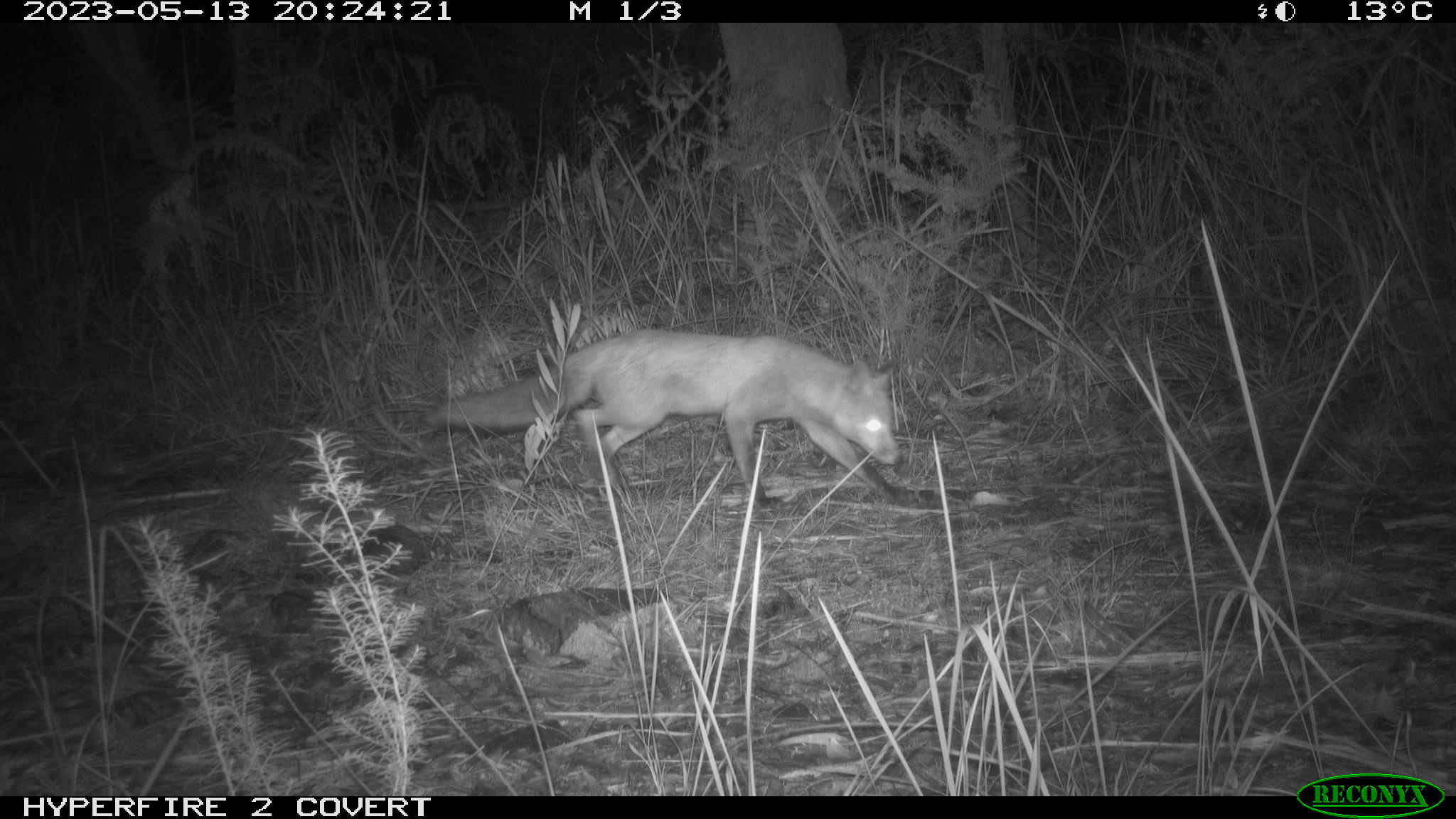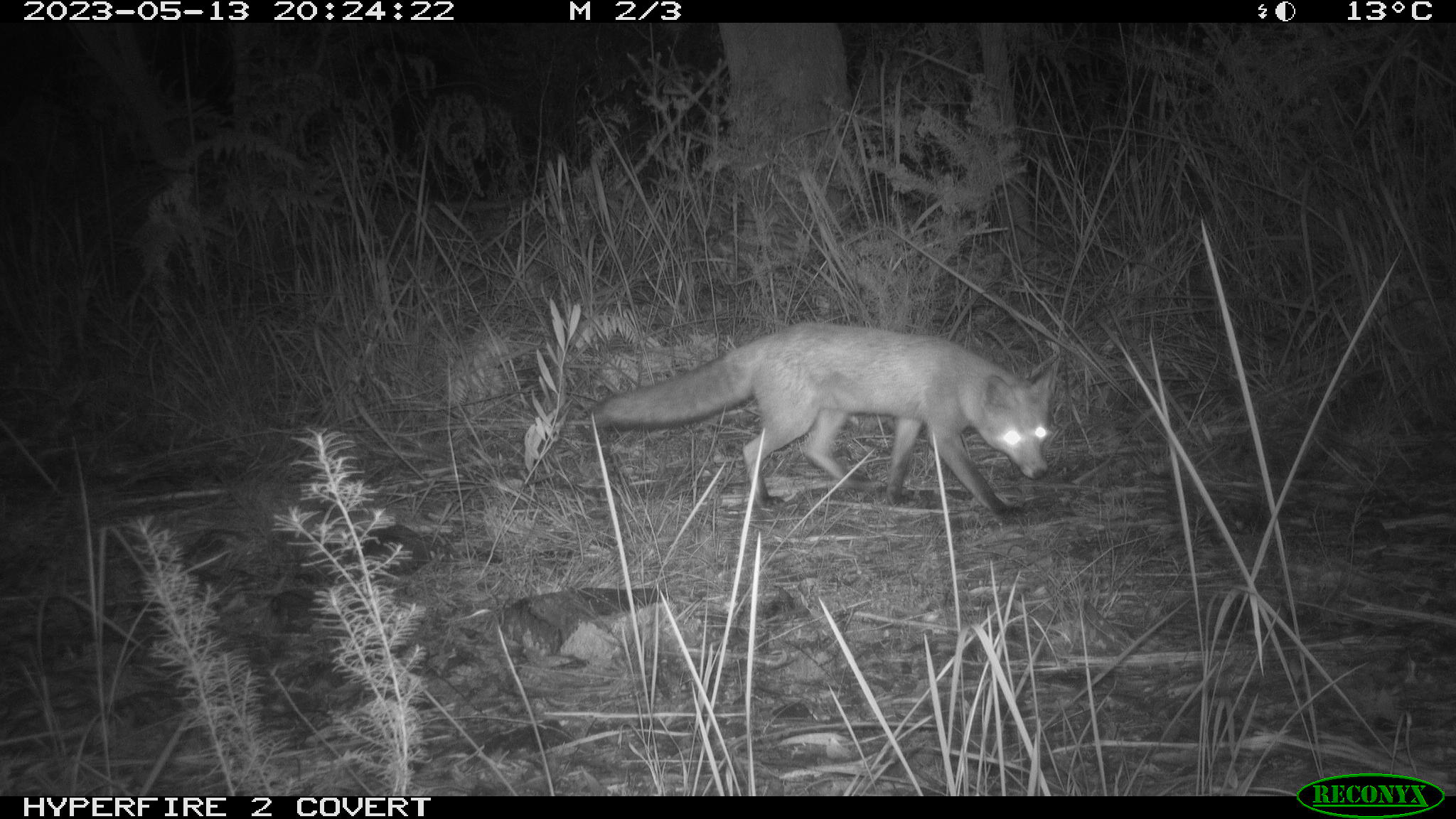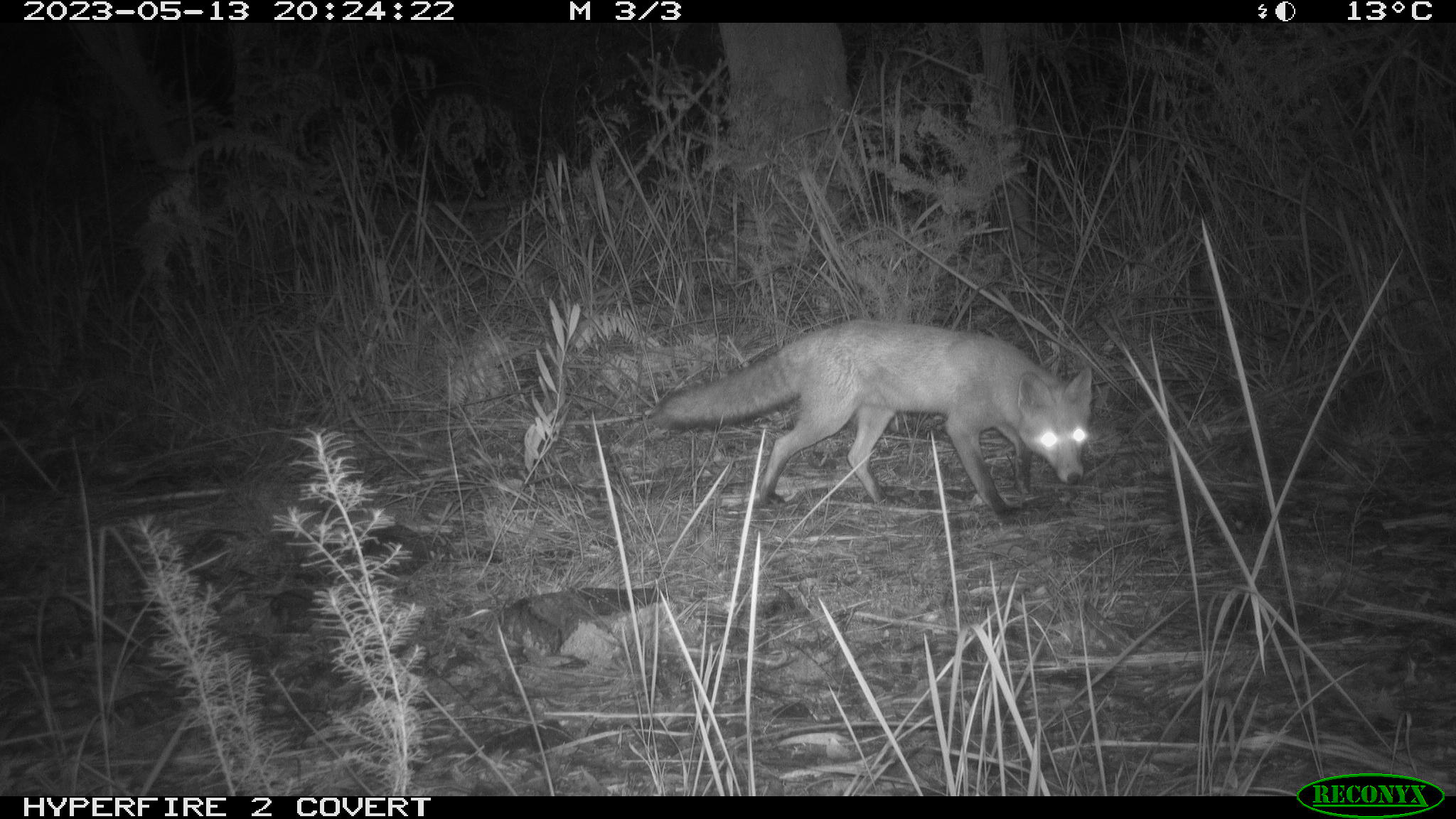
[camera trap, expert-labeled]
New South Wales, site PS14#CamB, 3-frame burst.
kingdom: Animalia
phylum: Chordata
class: Mammalia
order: Carnivora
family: Canidae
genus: Vulpes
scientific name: Vulpes vulpes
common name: red fox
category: fox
Fox (red fox) (Vulpes vulpes).